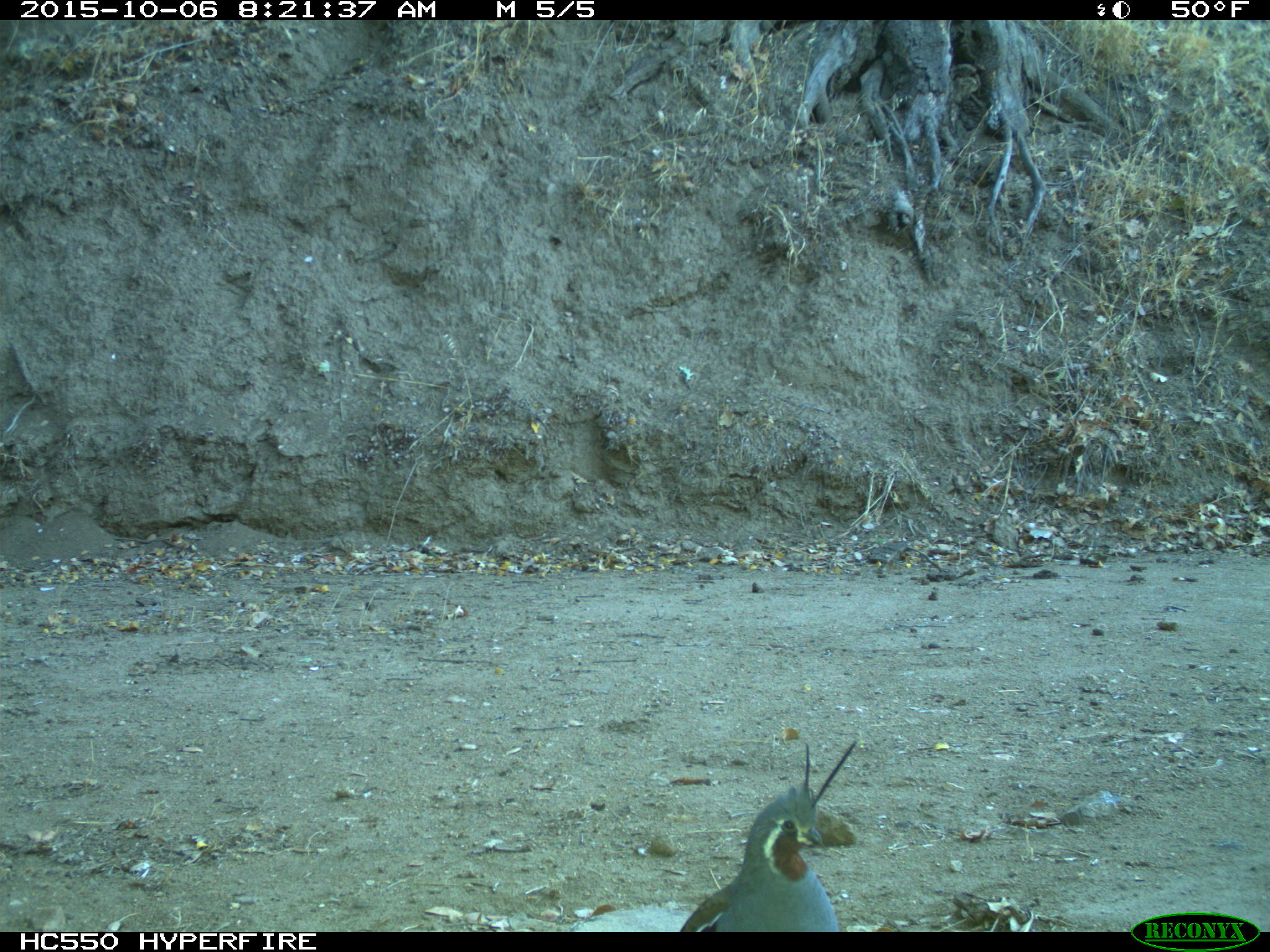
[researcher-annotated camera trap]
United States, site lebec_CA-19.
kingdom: Animalia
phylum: Chordata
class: Aves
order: Galliformes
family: Odontophoridae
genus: Callipepla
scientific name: Callipepla californica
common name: california quail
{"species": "Callipepla californica (california quail)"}